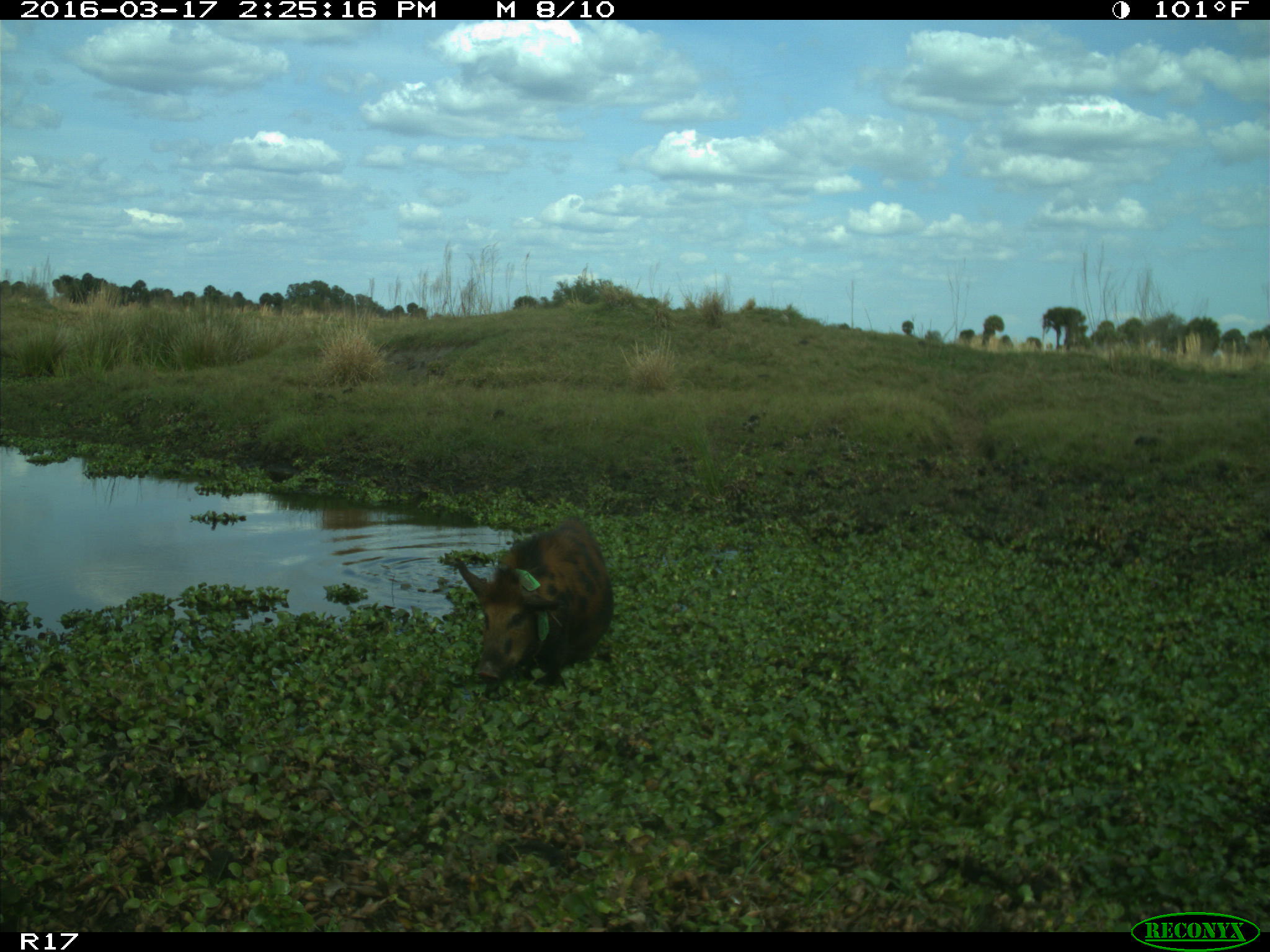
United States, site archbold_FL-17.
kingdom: Animalia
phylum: Chordata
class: Mammalia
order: Artiodactyla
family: Suidae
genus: Sus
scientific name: Sus scrofa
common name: wild boar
Sus scrofa (wild boar).